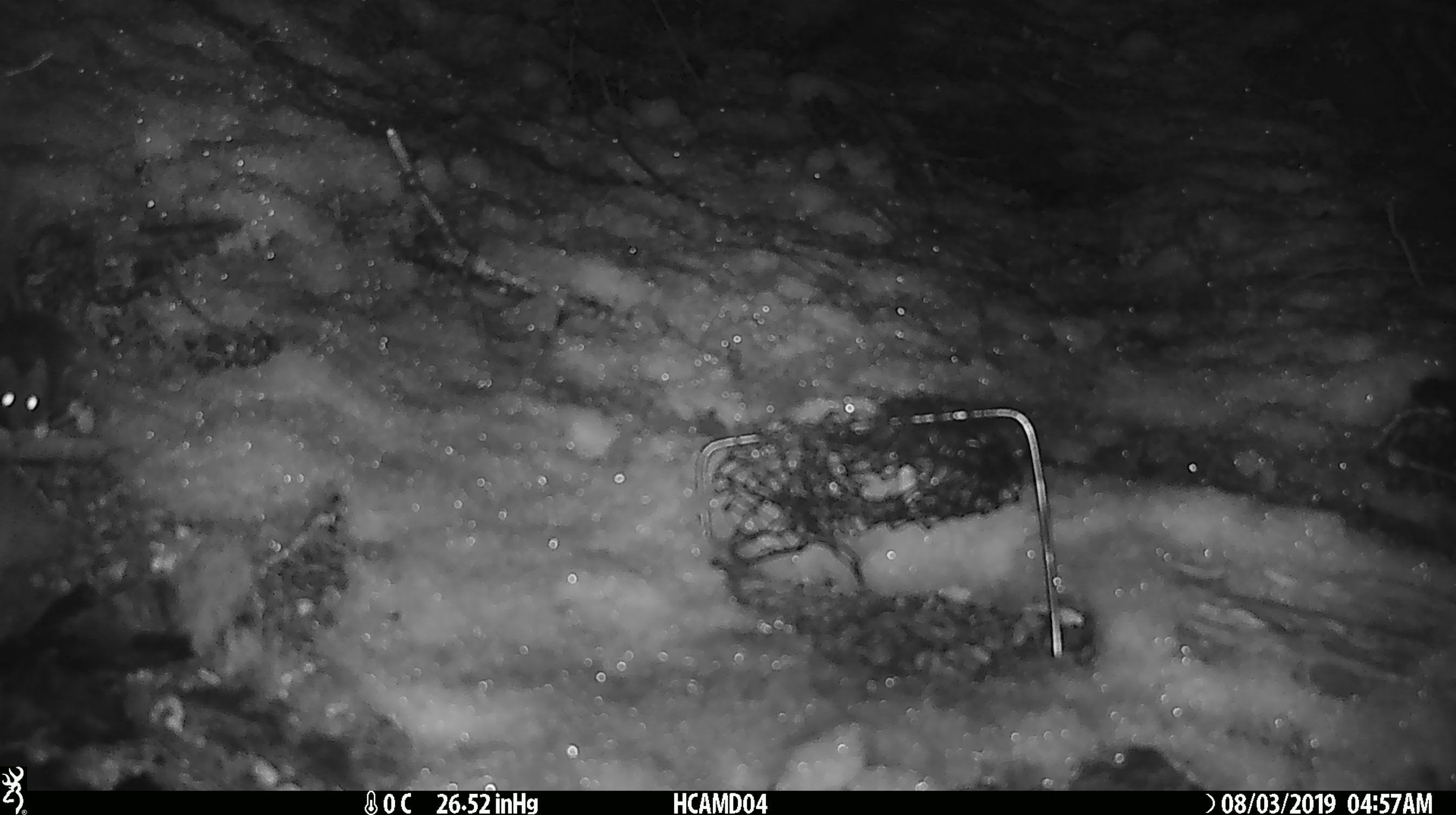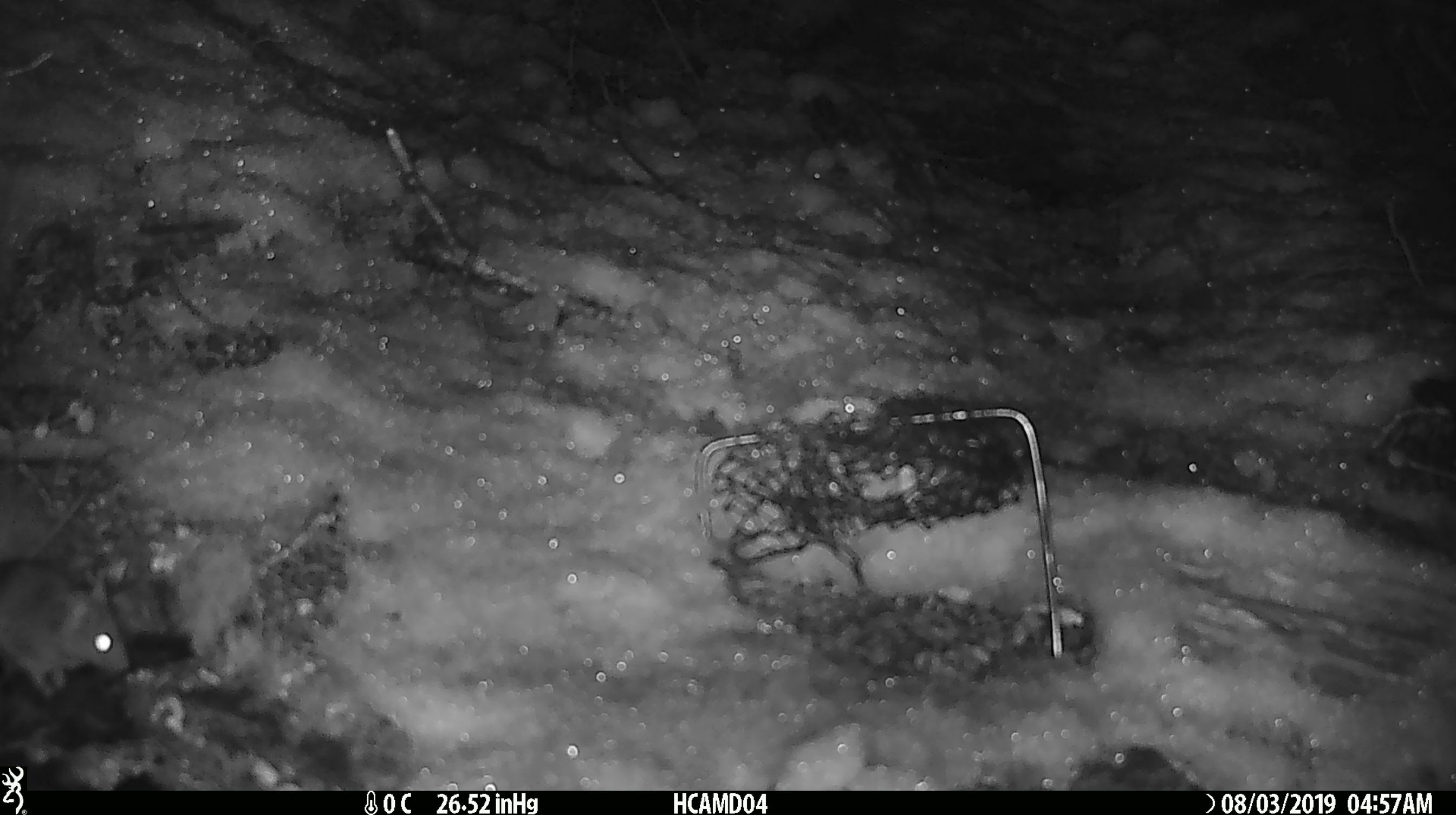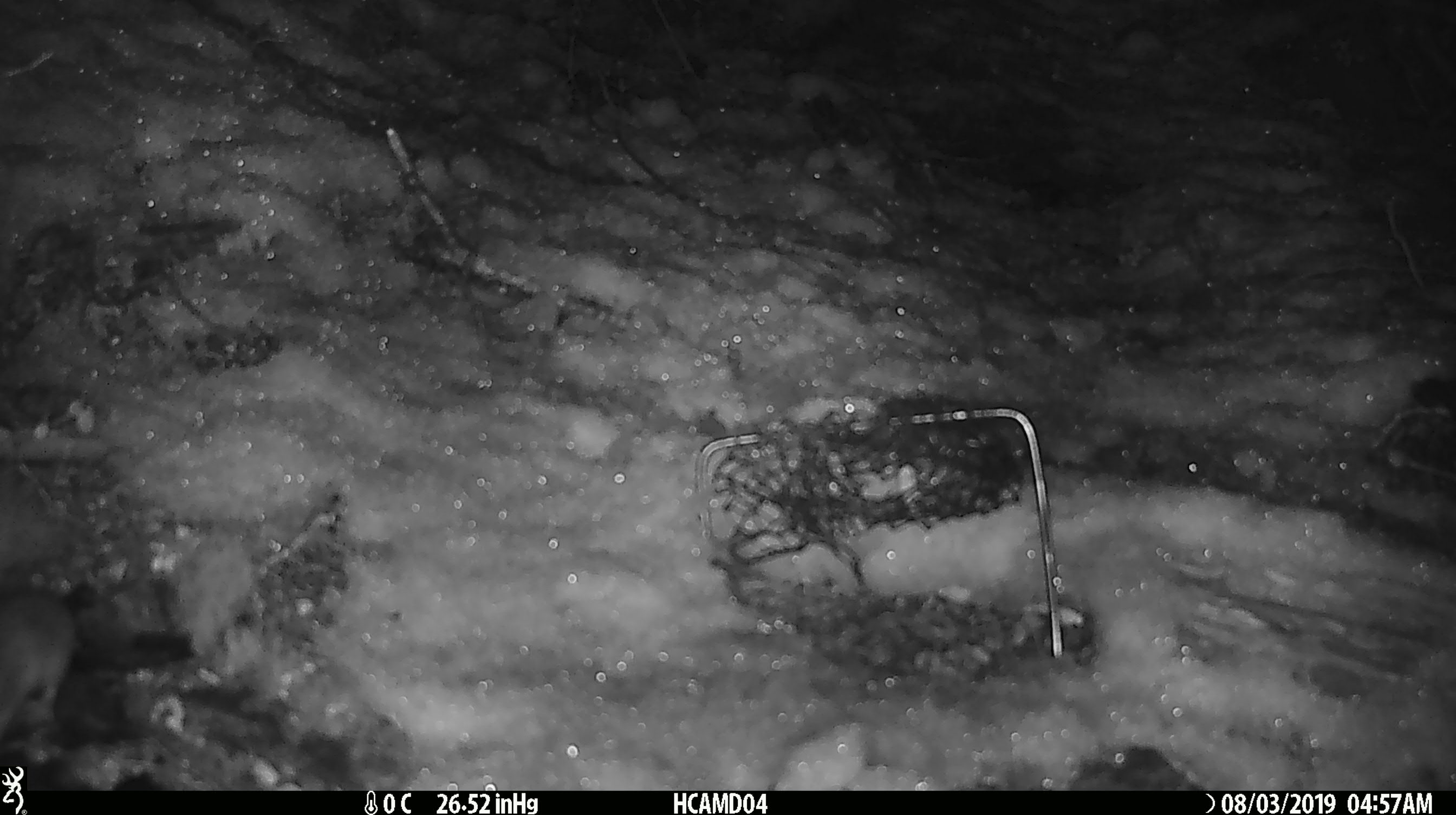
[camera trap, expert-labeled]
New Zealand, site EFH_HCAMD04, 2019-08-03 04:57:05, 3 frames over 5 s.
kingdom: Animalia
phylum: Chordata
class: Mammalia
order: Rodentia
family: Muridae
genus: Mus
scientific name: Mus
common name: mouse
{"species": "mouse (Mus)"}